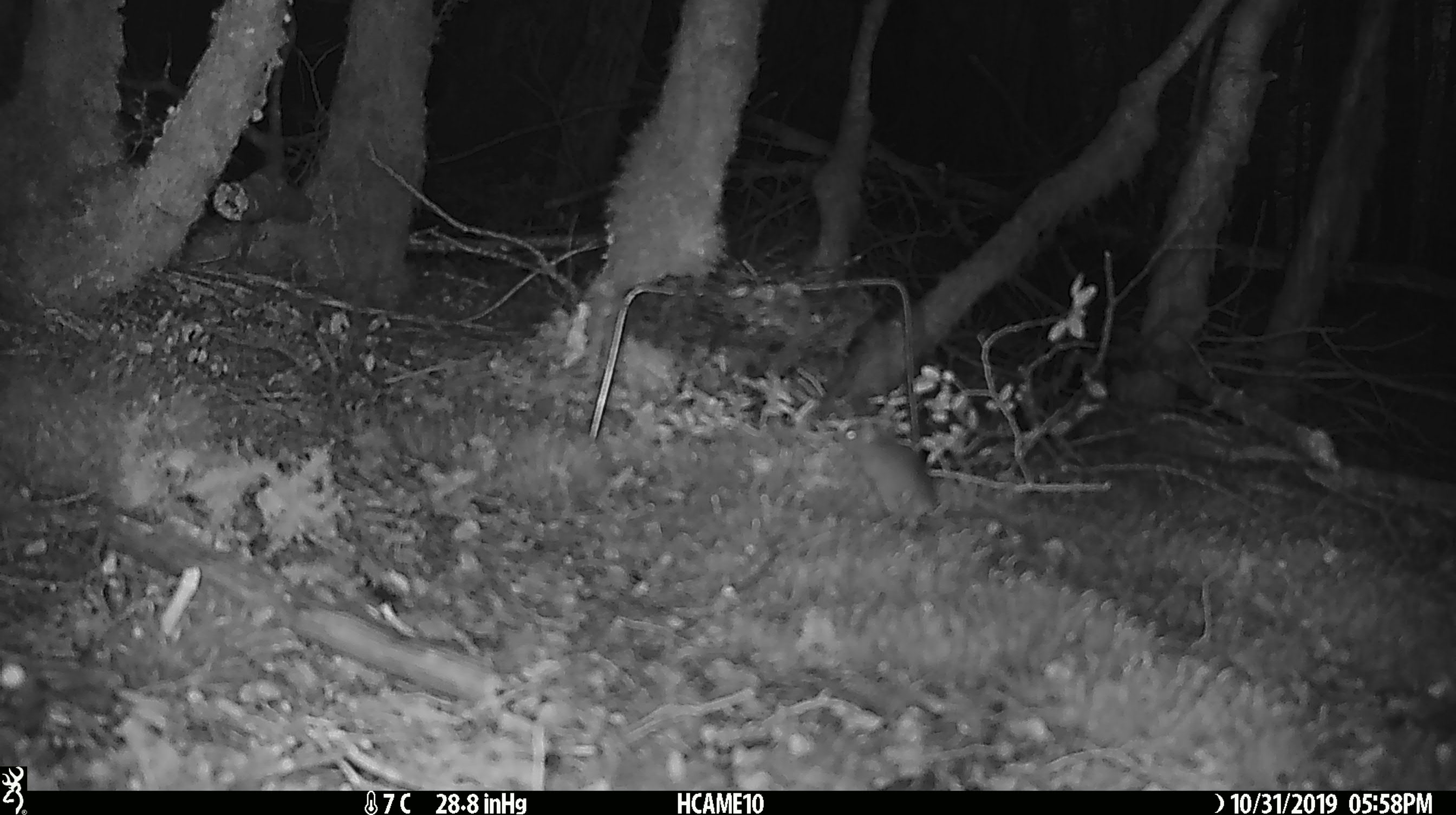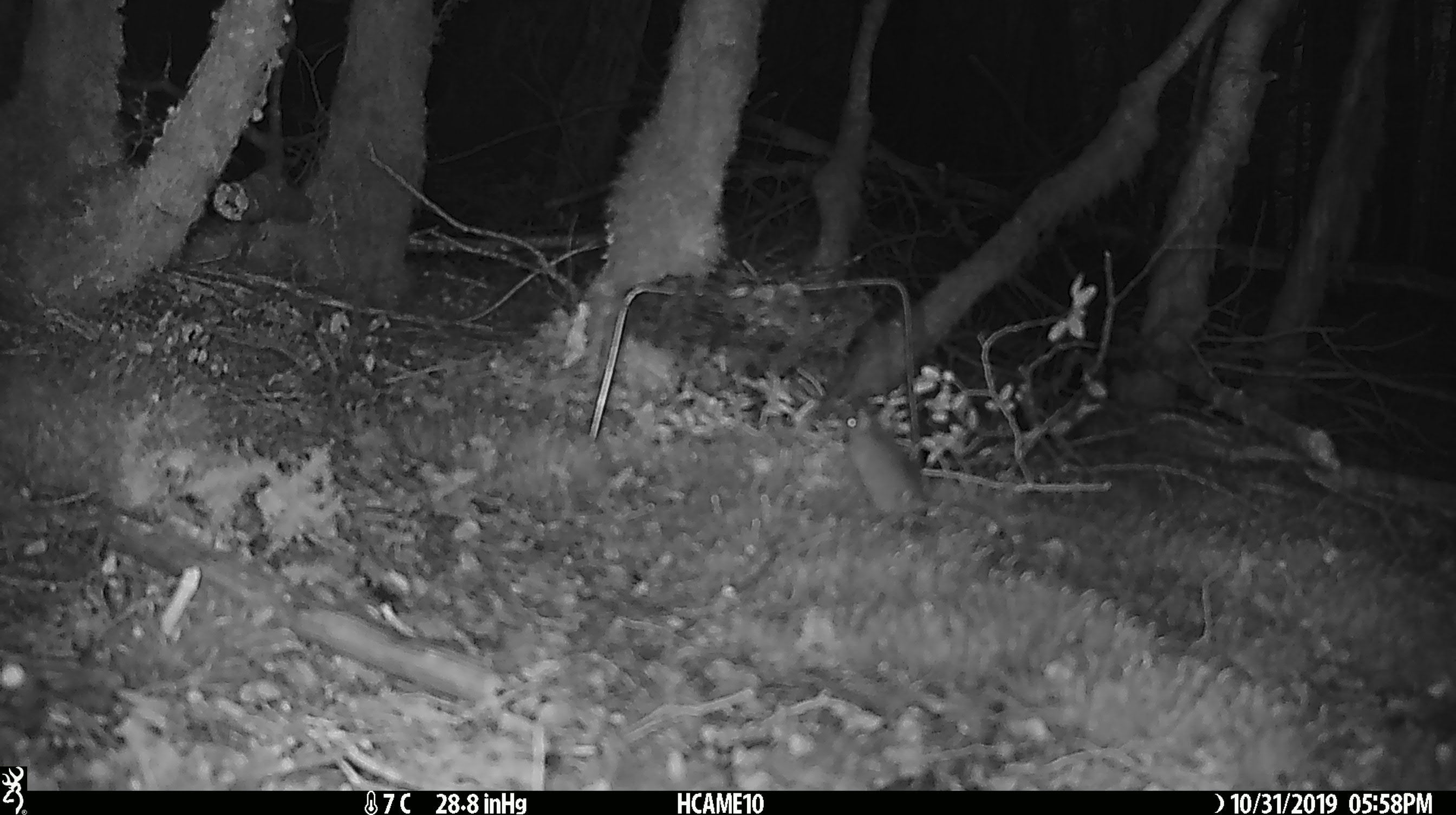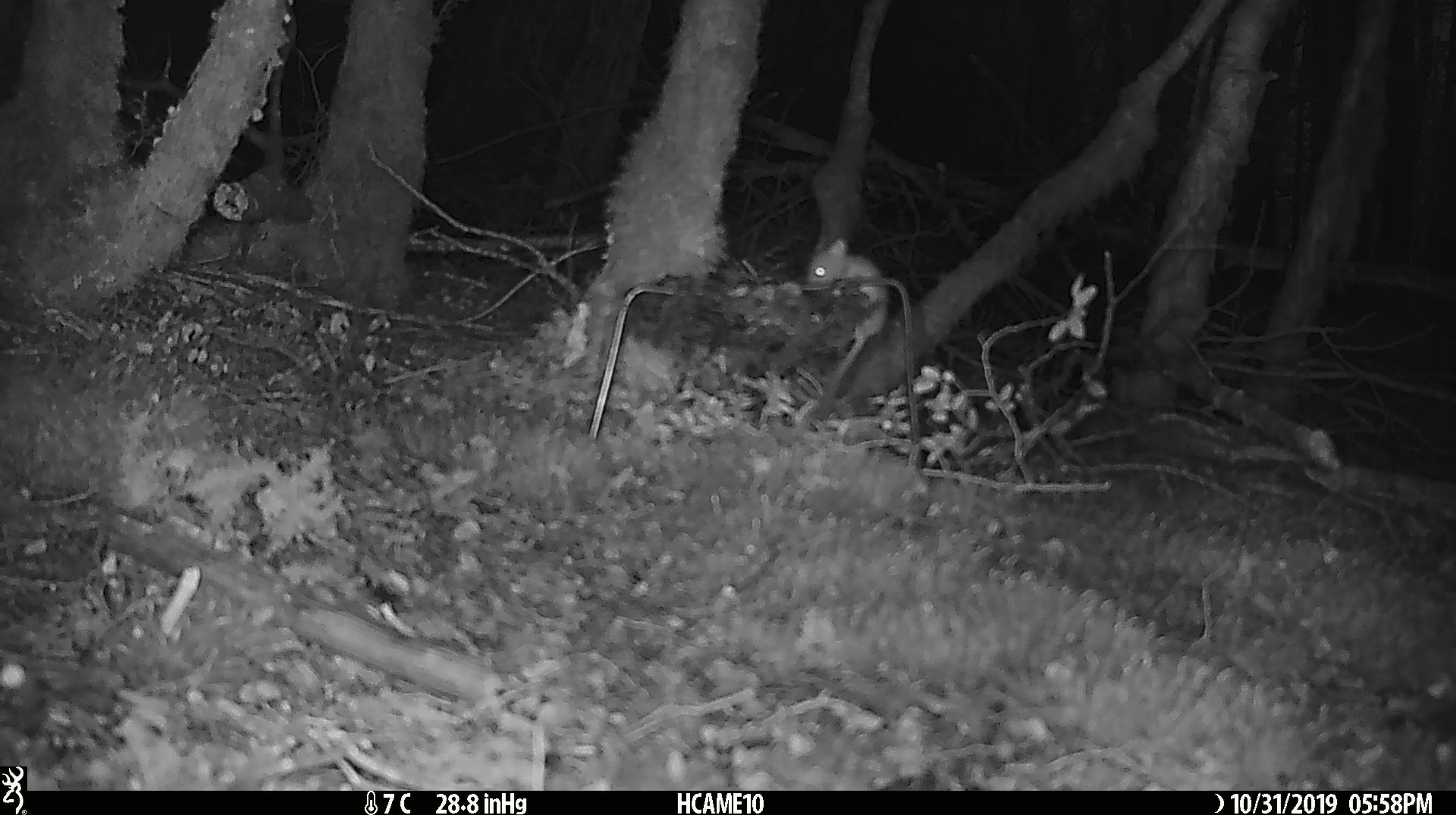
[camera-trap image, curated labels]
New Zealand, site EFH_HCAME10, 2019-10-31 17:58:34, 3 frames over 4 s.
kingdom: Animalia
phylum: Chordata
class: Mammalia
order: Rodentia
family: Muridae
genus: Mus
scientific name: Mus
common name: mouse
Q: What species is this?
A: Mouse (Mus).